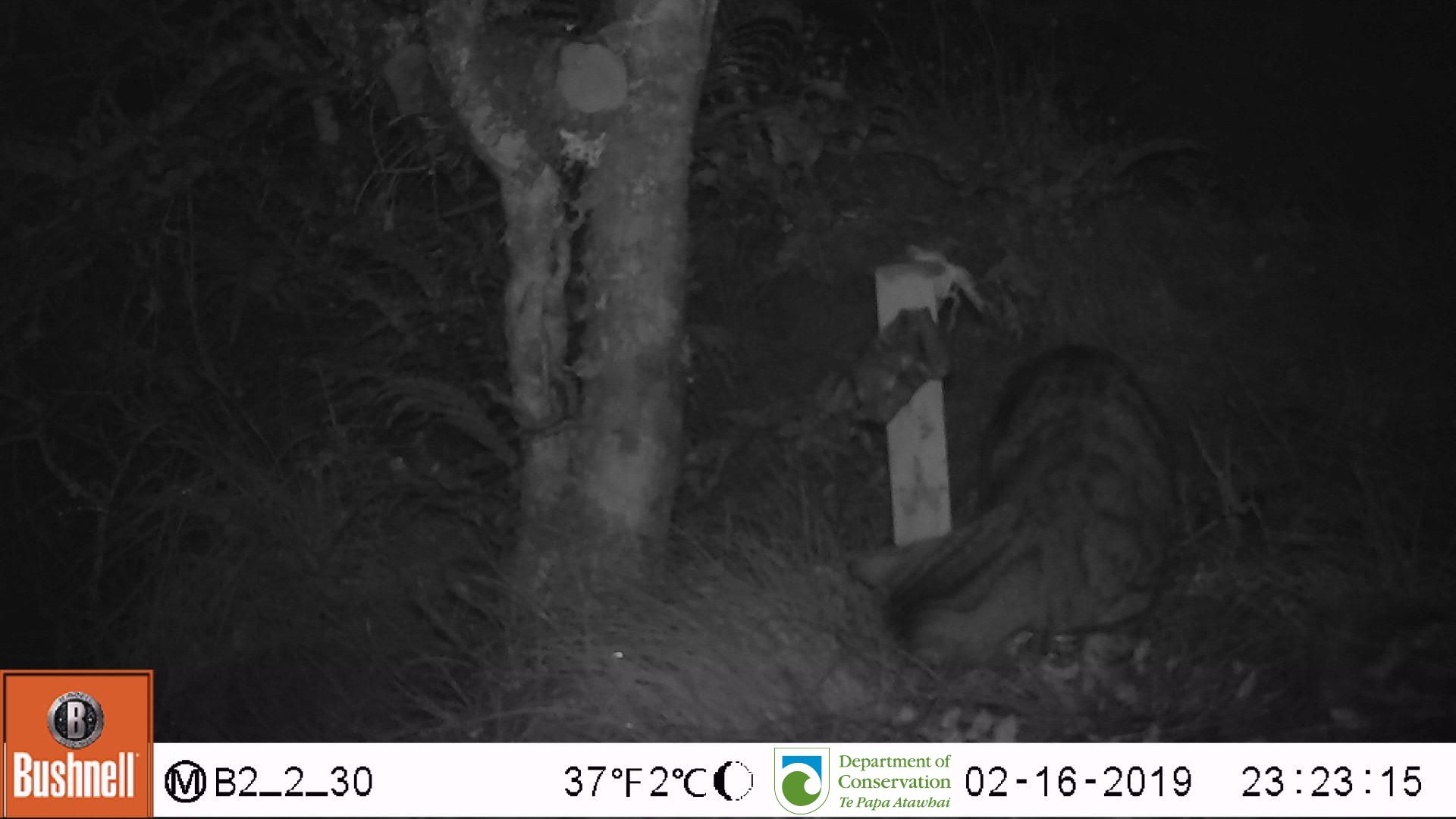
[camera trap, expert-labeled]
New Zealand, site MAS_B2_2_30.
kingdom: Animalia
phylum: Chordata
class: Mammalia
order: Carnivora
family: Felidae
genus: Felis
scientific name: Felis catus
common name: domestic cat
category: cat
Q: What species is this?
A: Cat (domestic cat) (Felis catus).